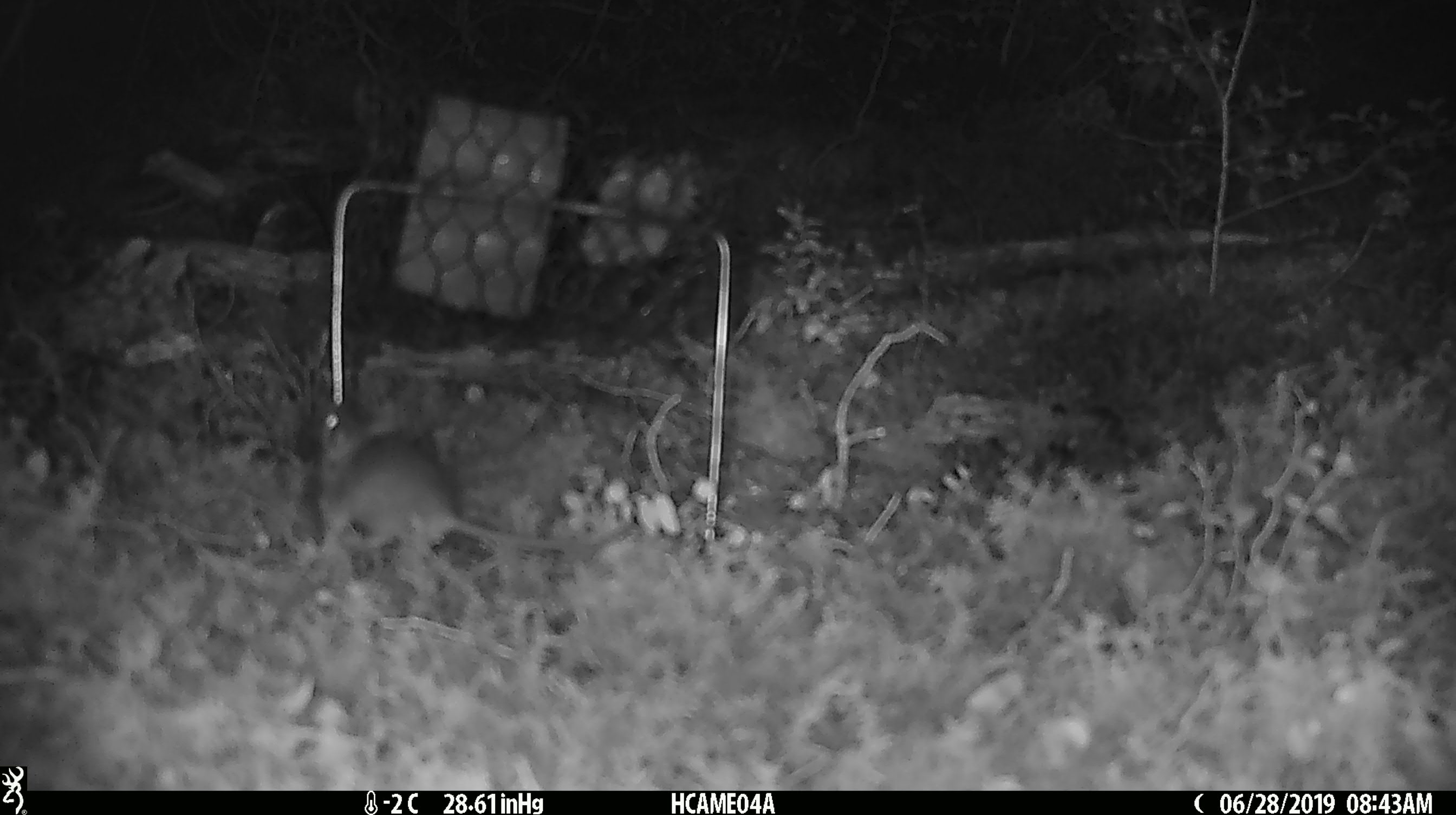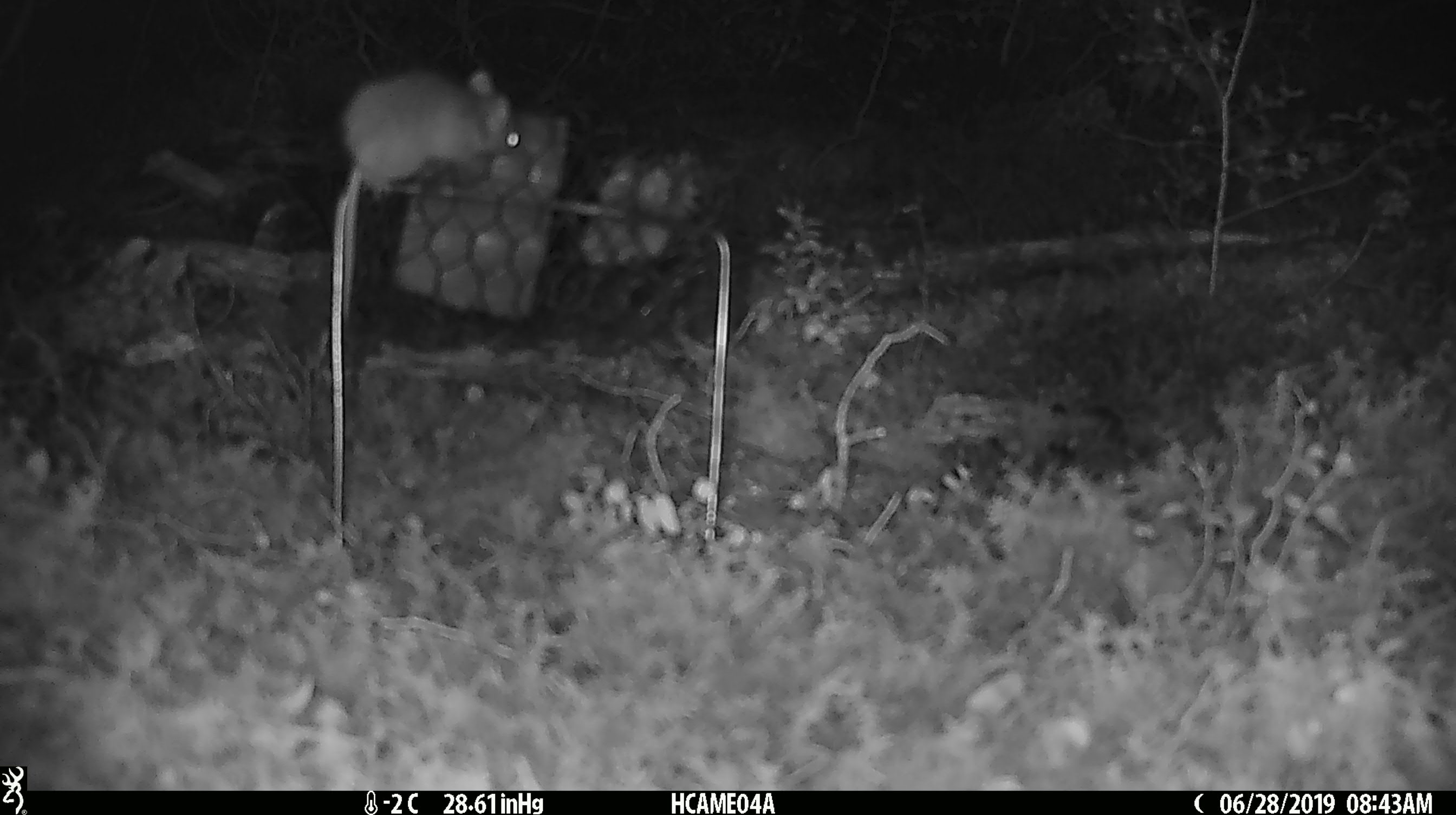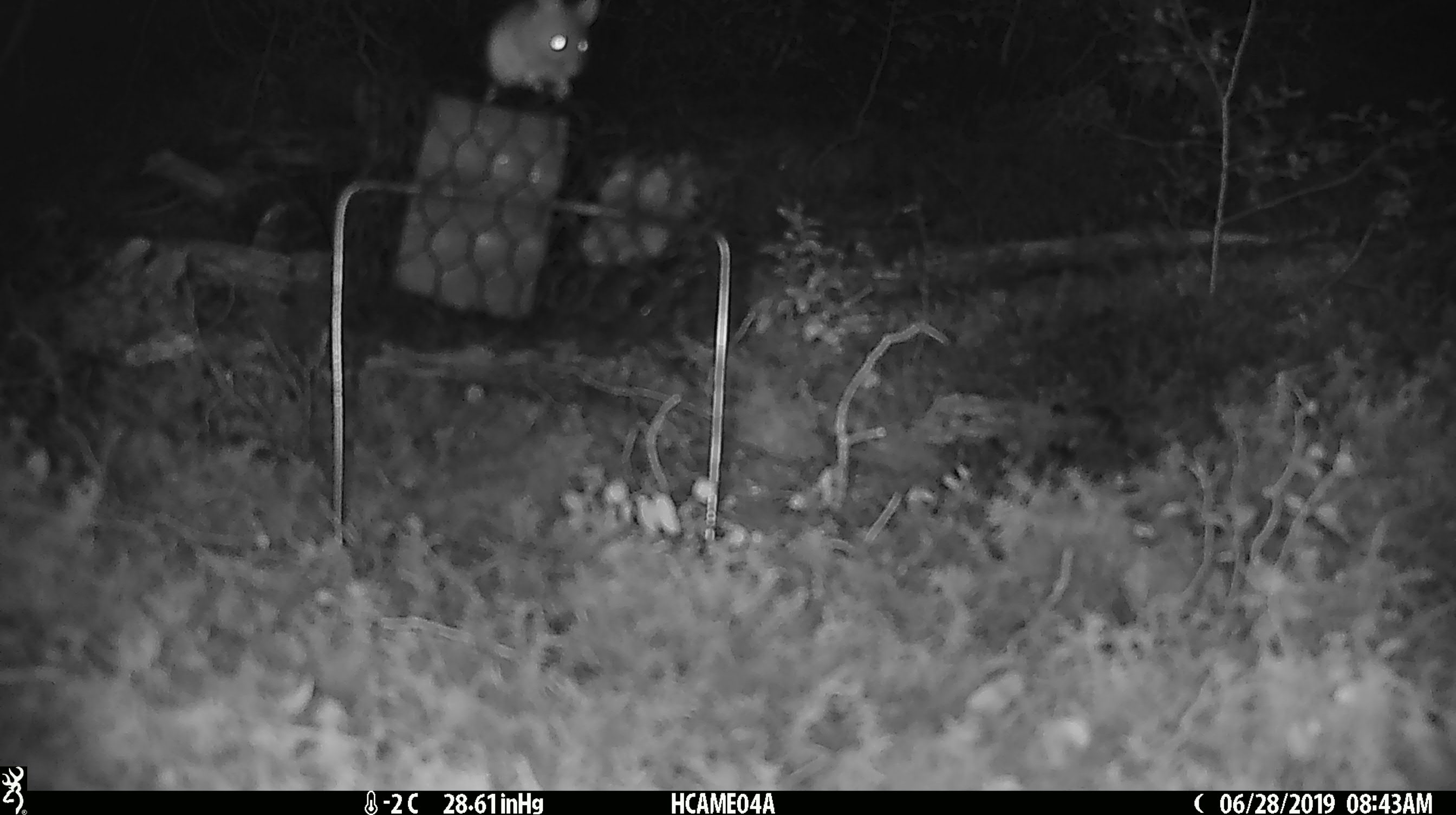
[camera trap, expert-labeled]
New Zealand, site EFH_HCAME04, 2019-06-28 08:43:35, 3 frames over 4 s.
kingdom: Animalia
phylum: Chordata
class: Mammalia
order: Rodentia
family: Muridae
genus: Mus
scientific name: Mus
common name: mouse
Mouse (Mus).